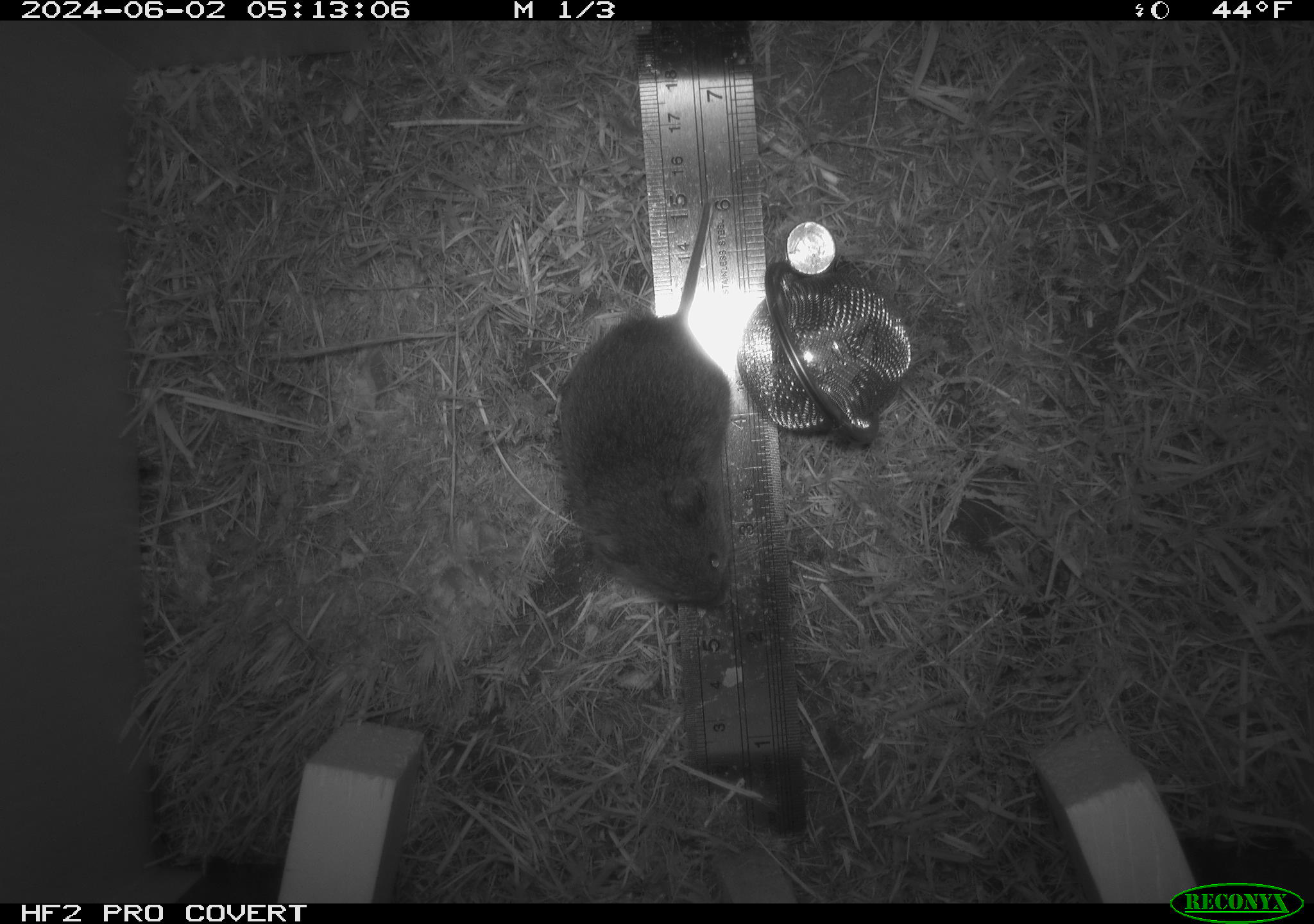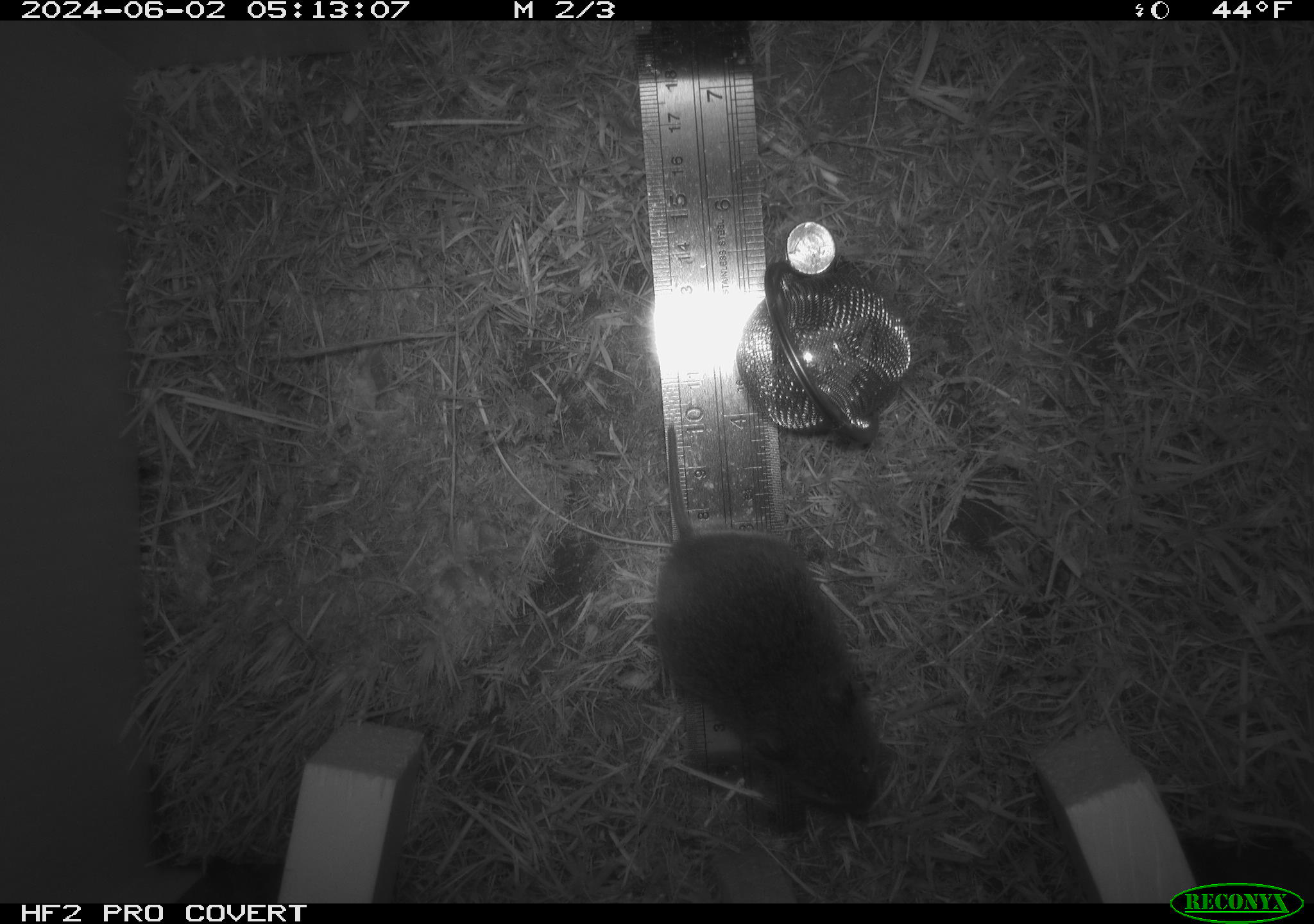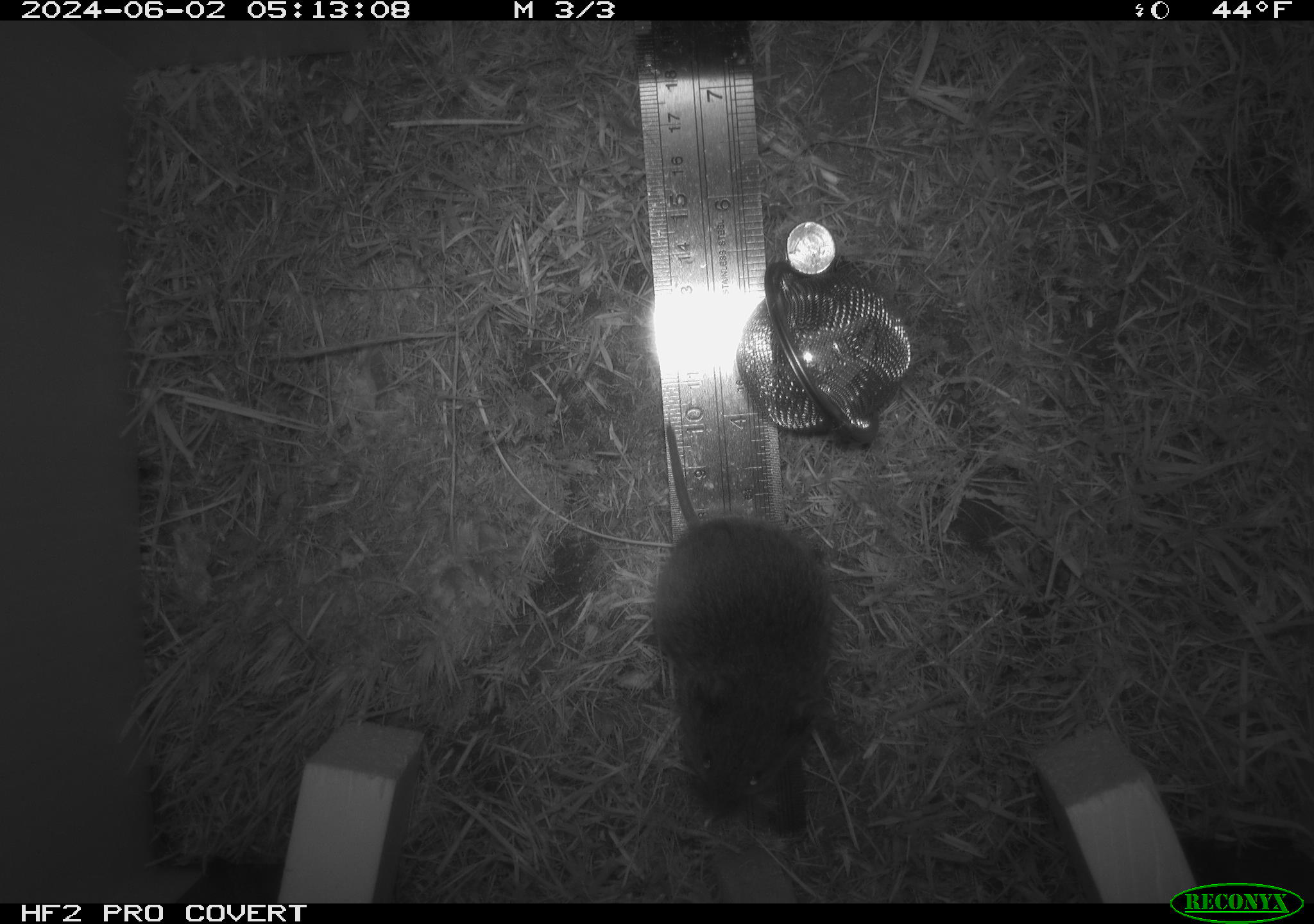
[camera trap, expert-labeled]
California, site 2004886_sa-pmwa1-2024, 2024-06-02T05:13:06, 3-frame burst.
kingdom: Animalia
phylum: Chordata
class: Mammalia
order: Rodentia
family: Cricetidae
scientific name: Arvicolinae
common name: voles, lemmings, and muskrats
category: arvicolinae subfamily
Arvicolinae subfamily (voles, lemmings, and muskrats) (Arvicolinae).